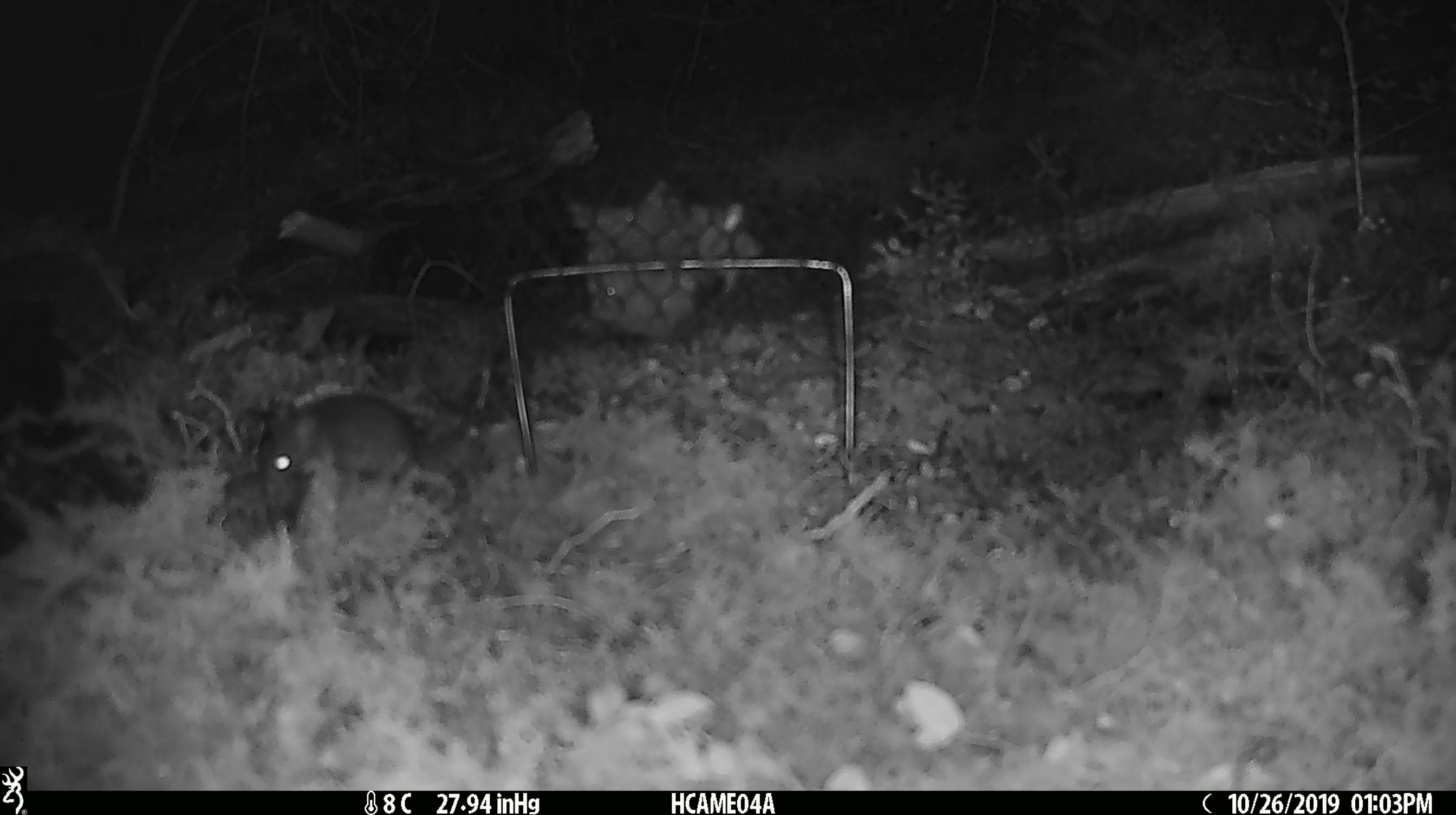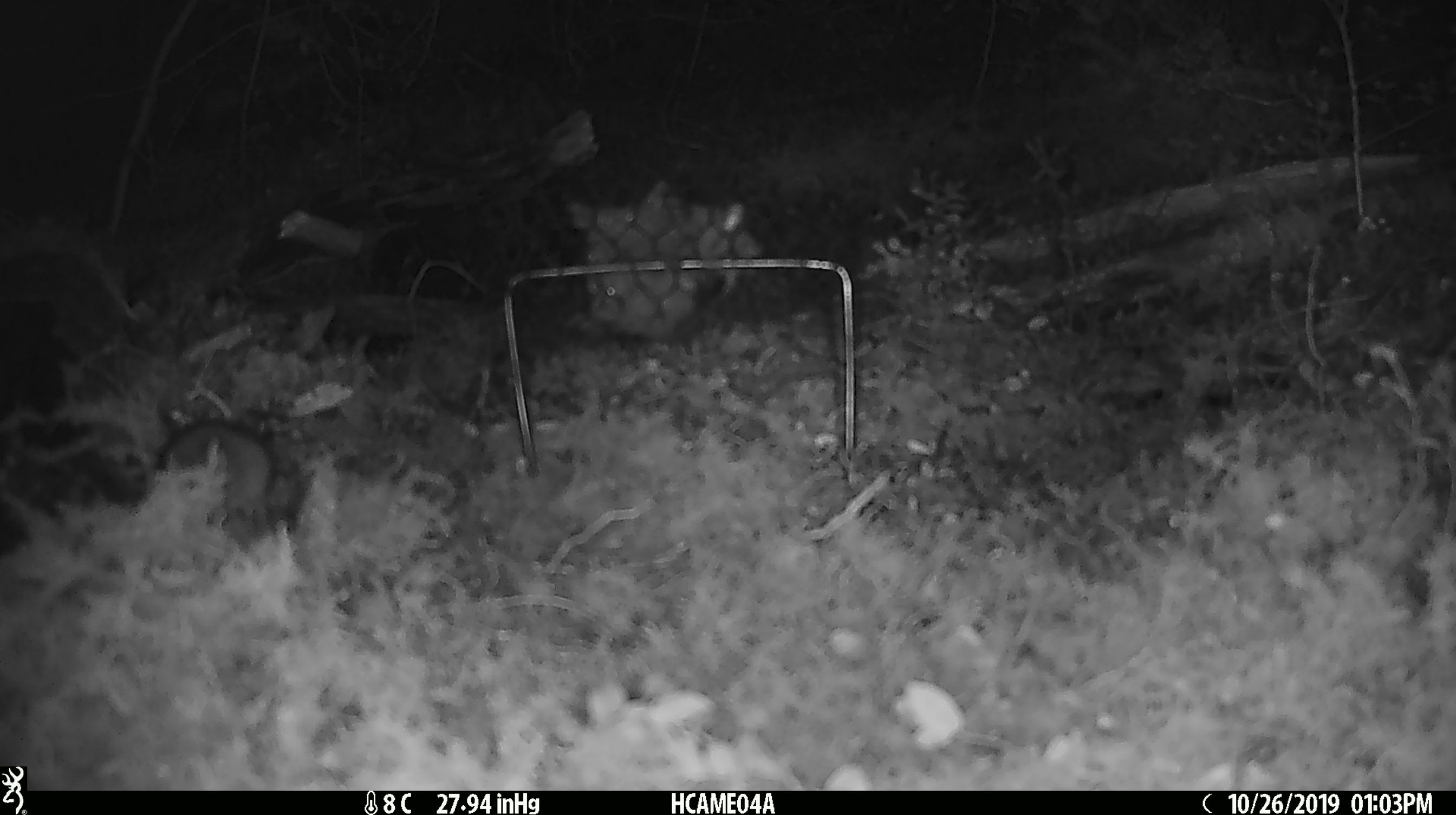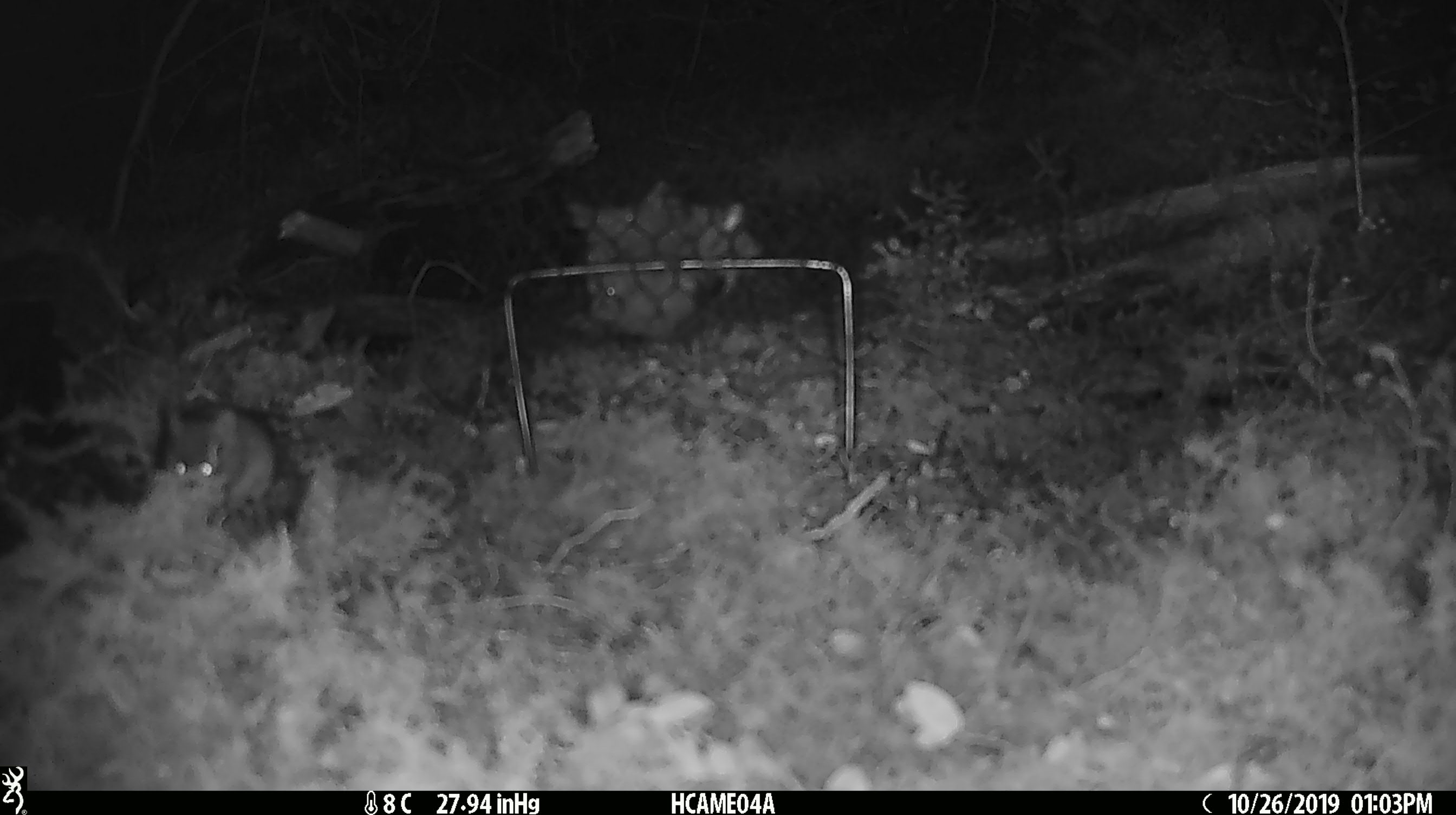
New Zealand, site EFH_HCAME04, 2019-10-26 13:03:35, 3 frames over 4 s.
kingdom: Animalia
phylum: Chordata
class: Mammalia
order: Rodentia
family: Muridae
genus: Mus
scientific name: Mus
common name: mouse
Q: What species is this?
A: Mouse (Mus).